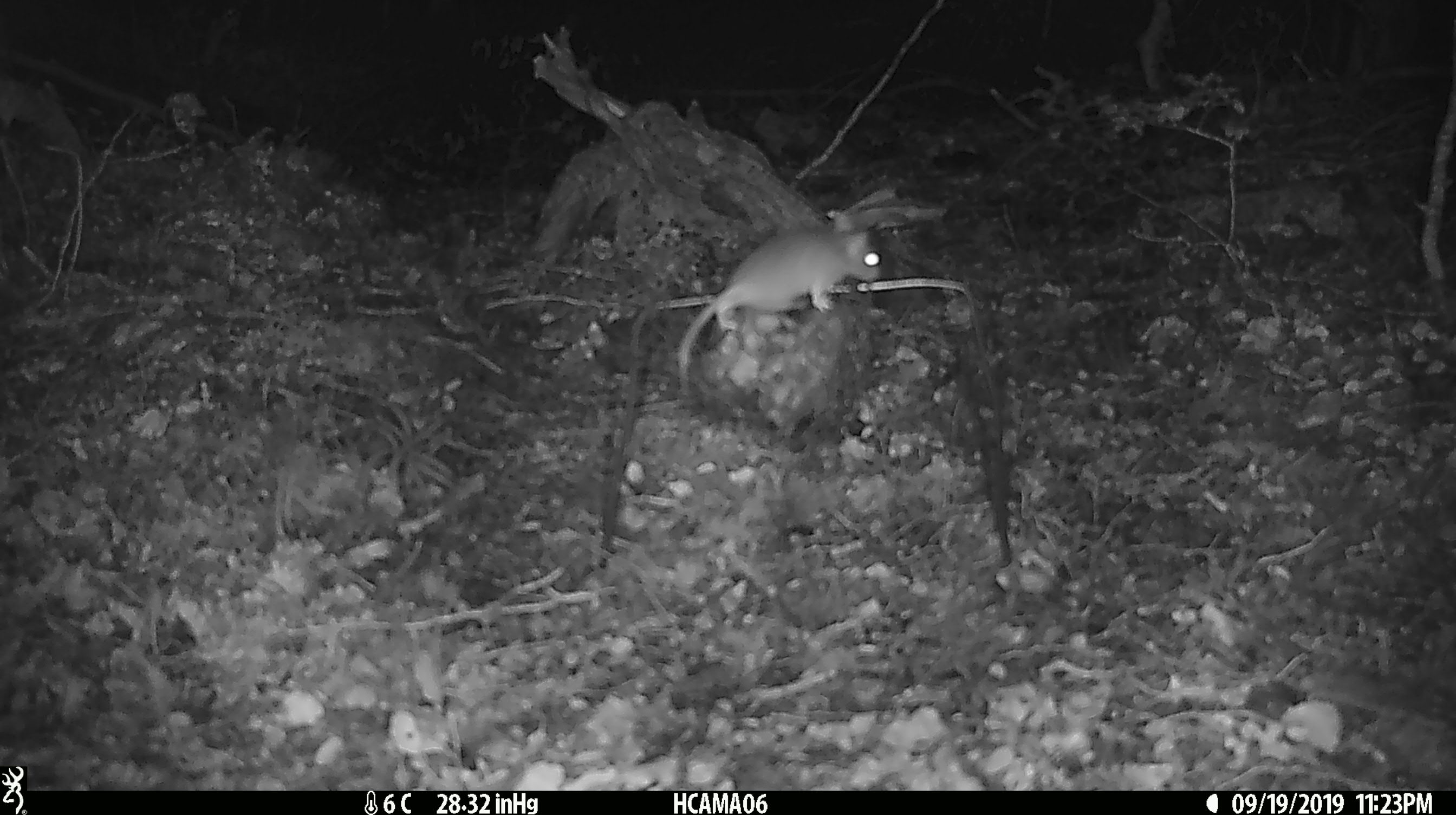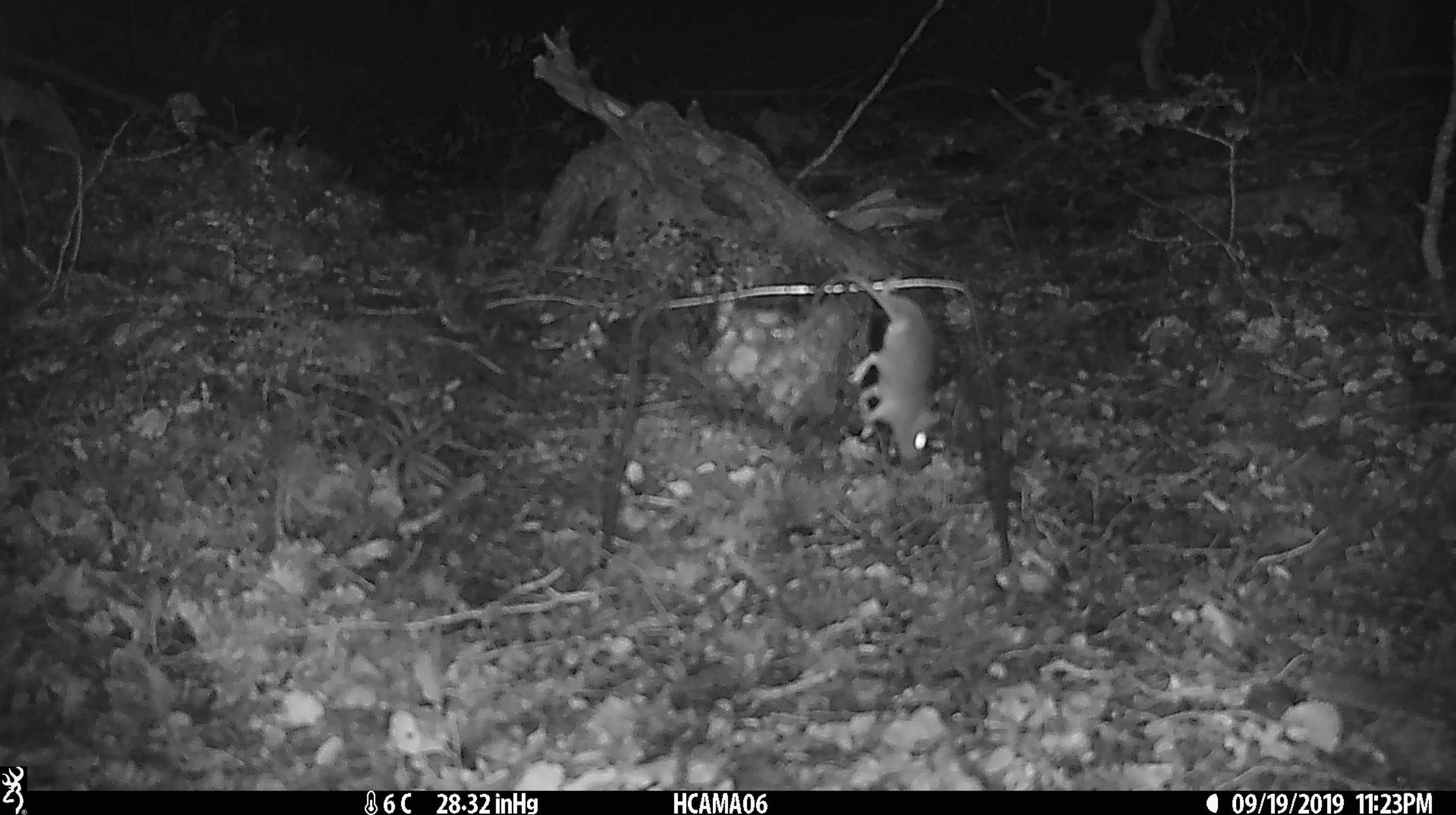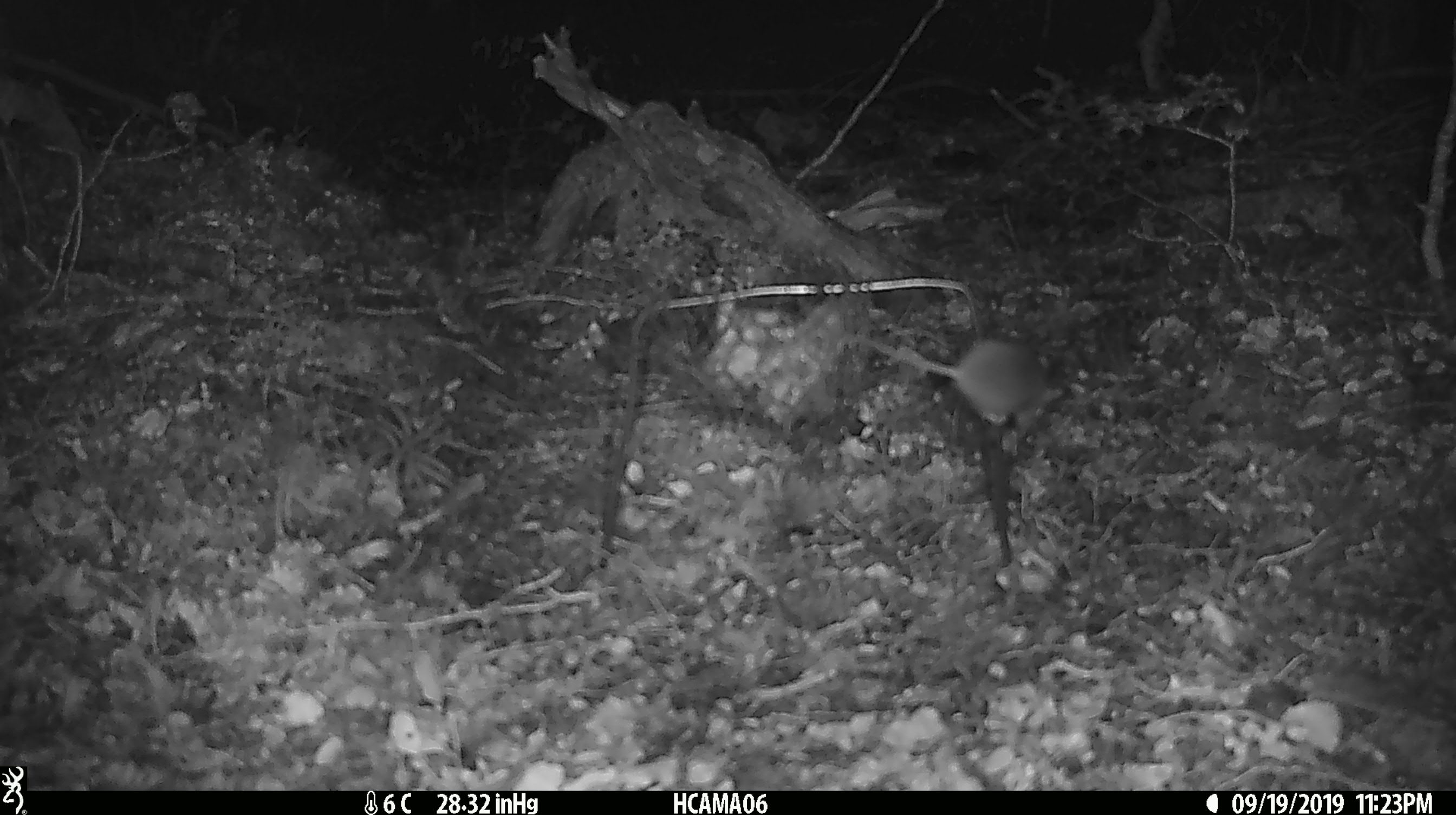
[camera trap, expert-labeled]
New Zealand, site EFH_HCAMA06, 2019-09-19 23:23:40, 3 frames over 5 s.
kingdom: Animalia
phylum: Chordata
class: Mammalia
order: Rodentia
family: Muridae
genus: Mus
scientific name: Mus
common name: mouse